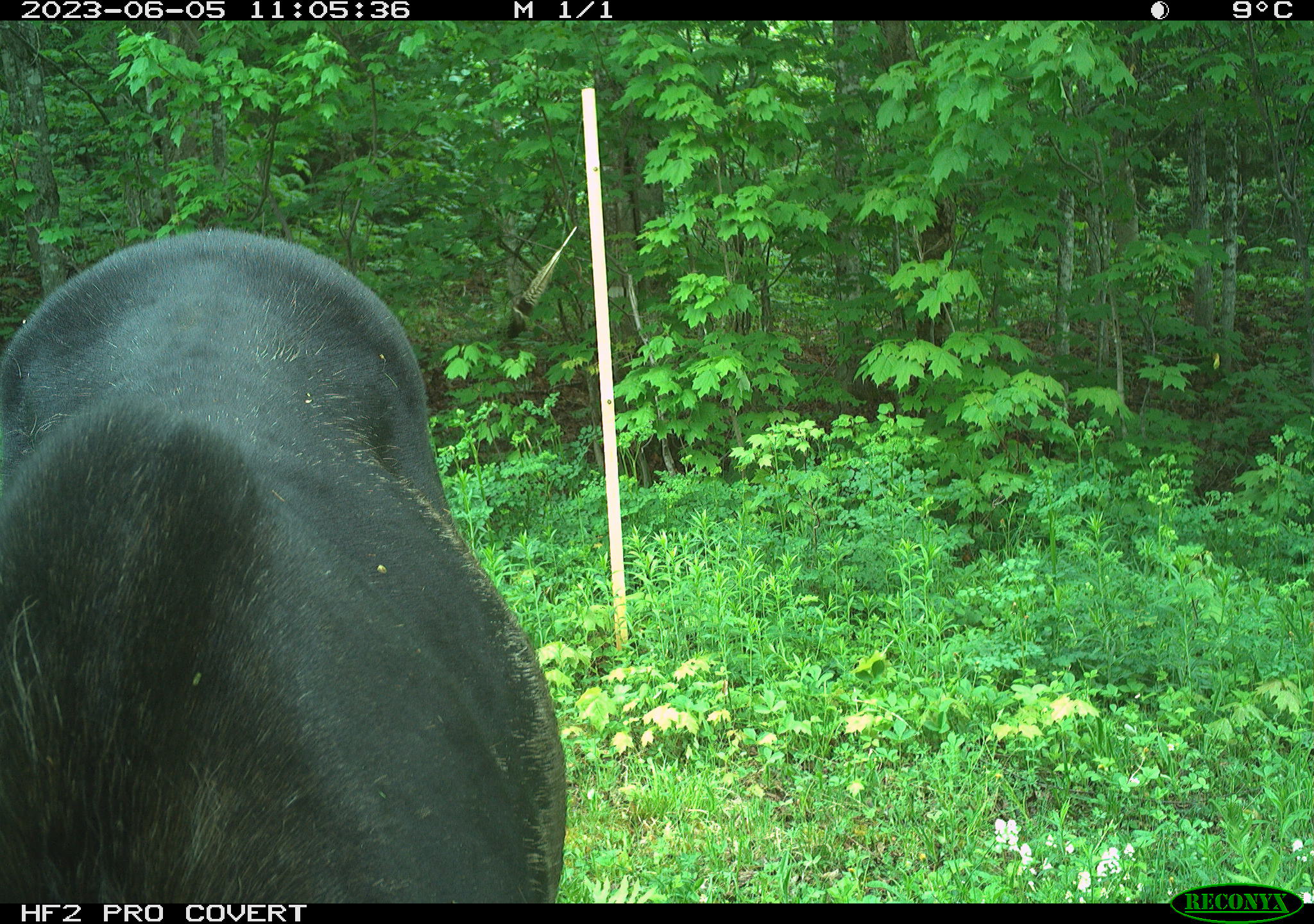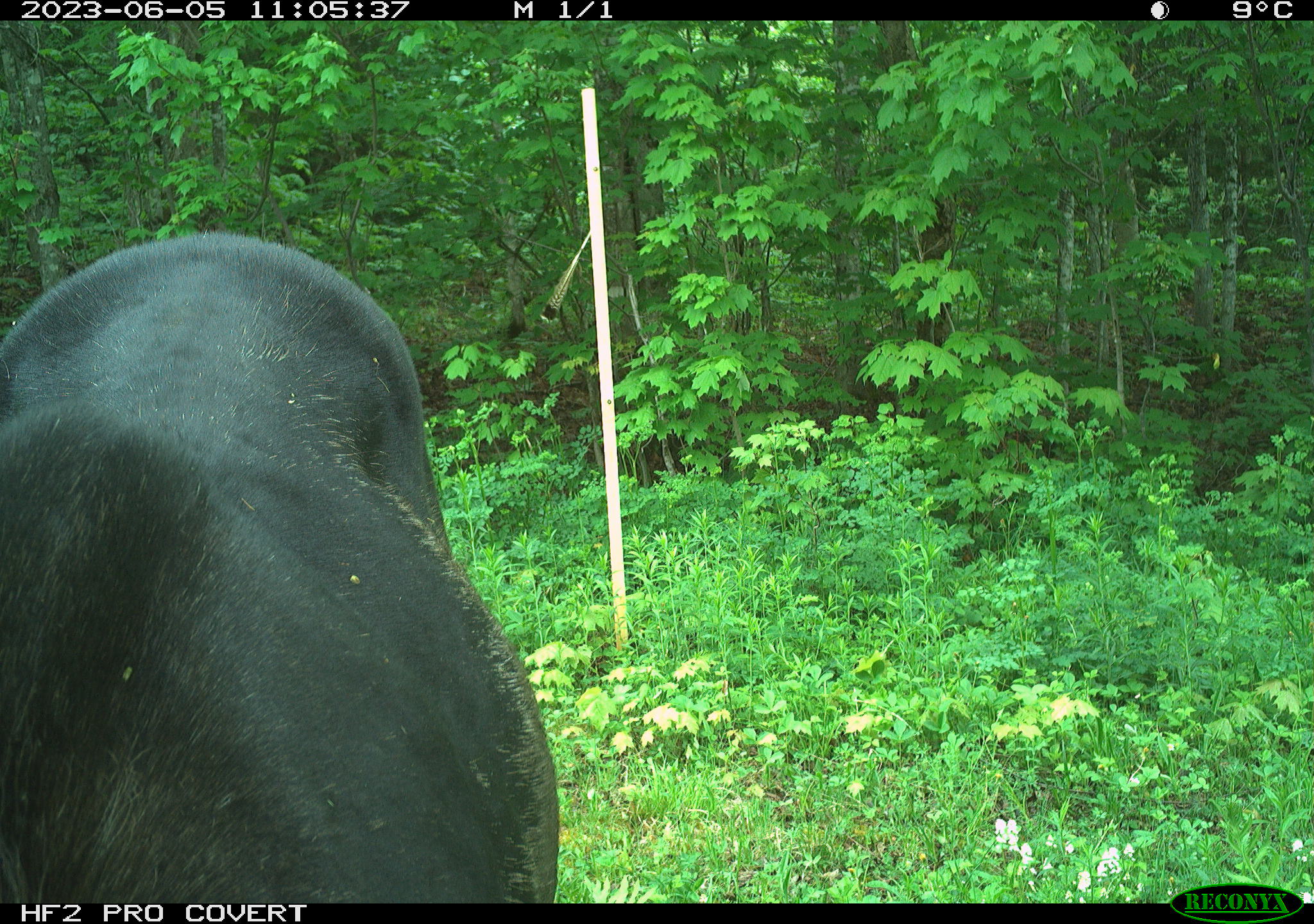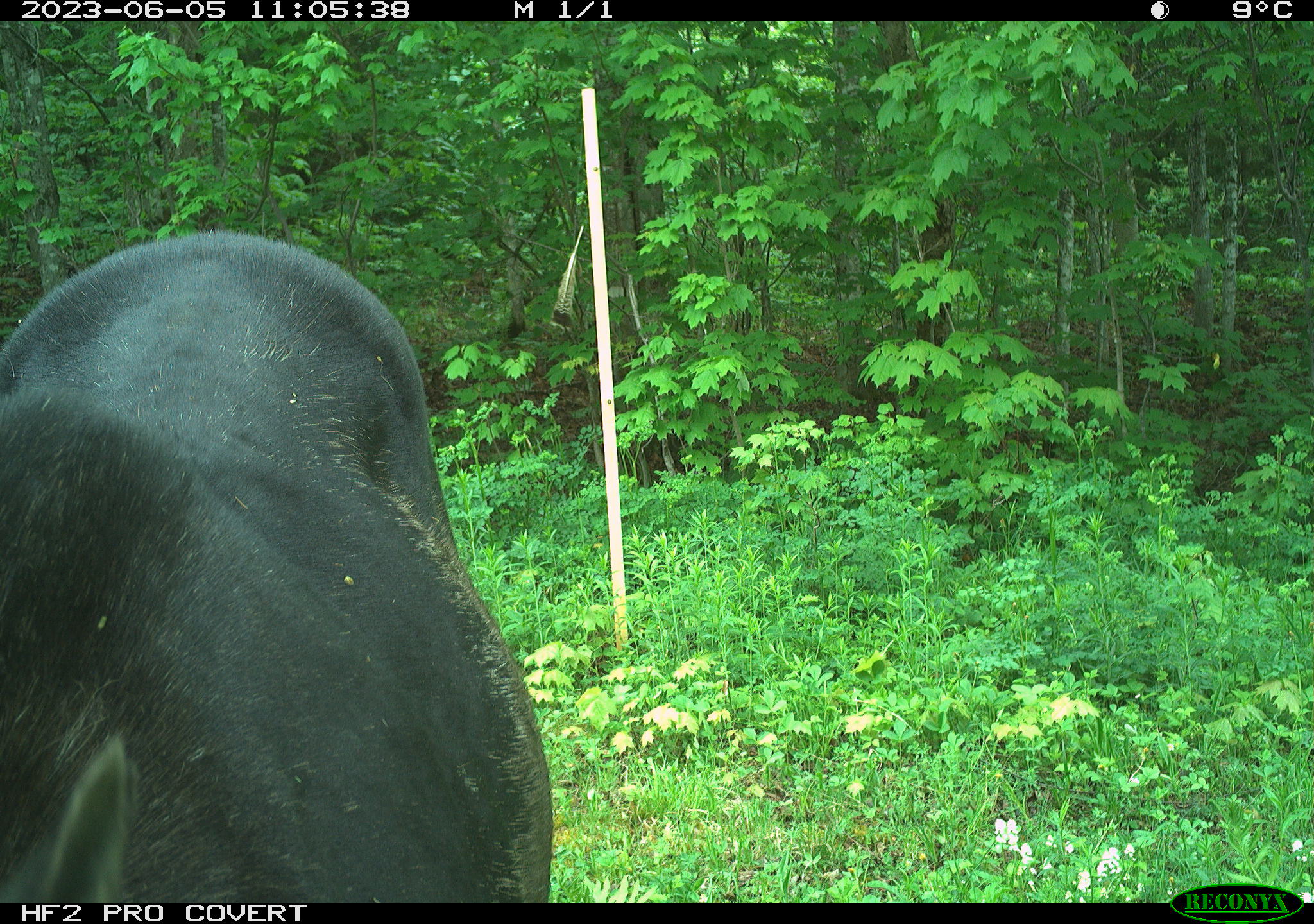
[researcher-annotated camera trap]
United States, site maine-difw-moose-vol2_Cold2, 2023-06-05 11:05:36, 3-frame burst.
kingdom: Animalia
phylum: Chordata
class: Mammalia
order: Artiodactyla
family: Cervidae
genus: Alces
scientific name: Alces alces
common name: moose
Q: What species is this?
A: Moose (Alces alces).